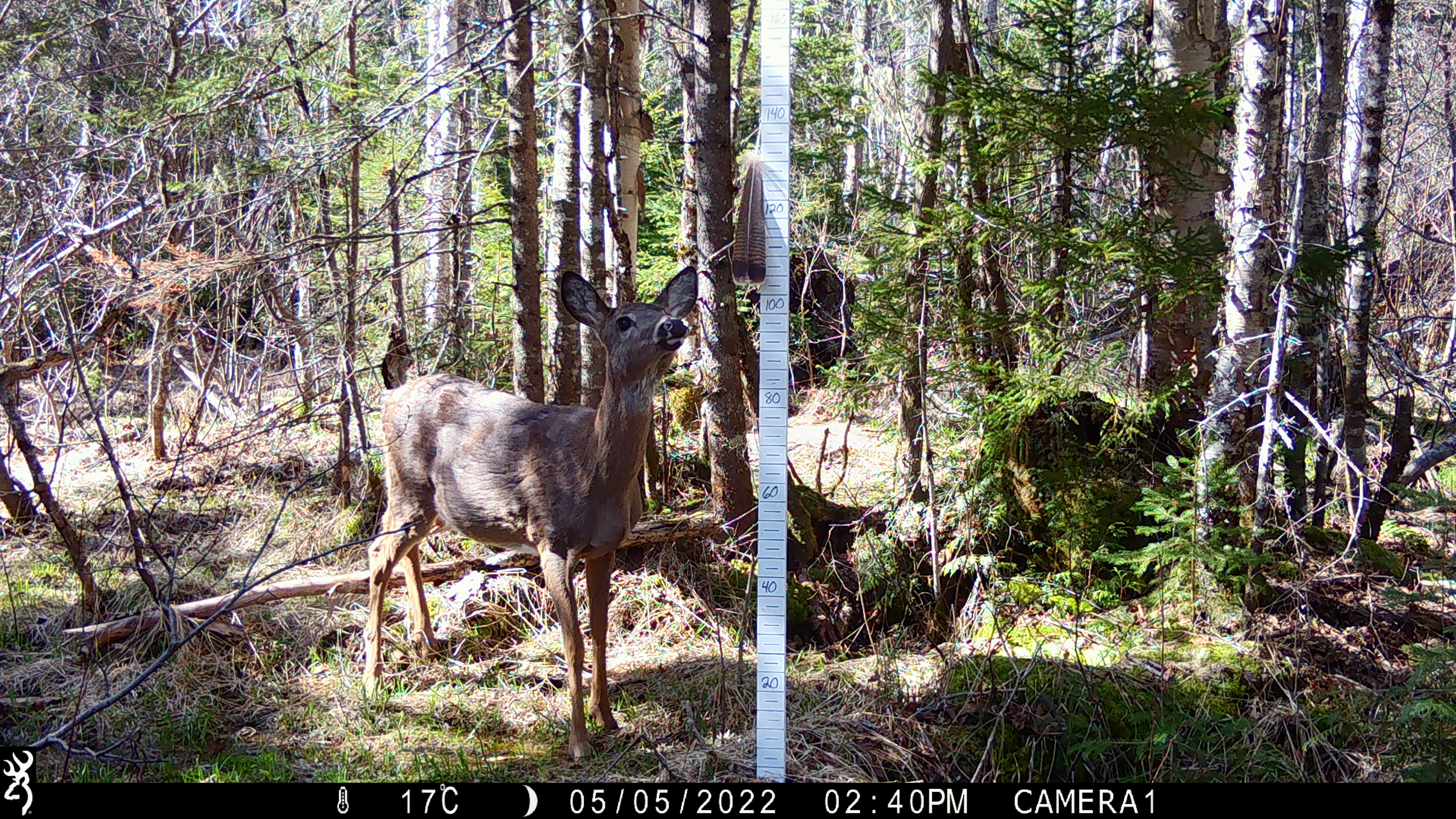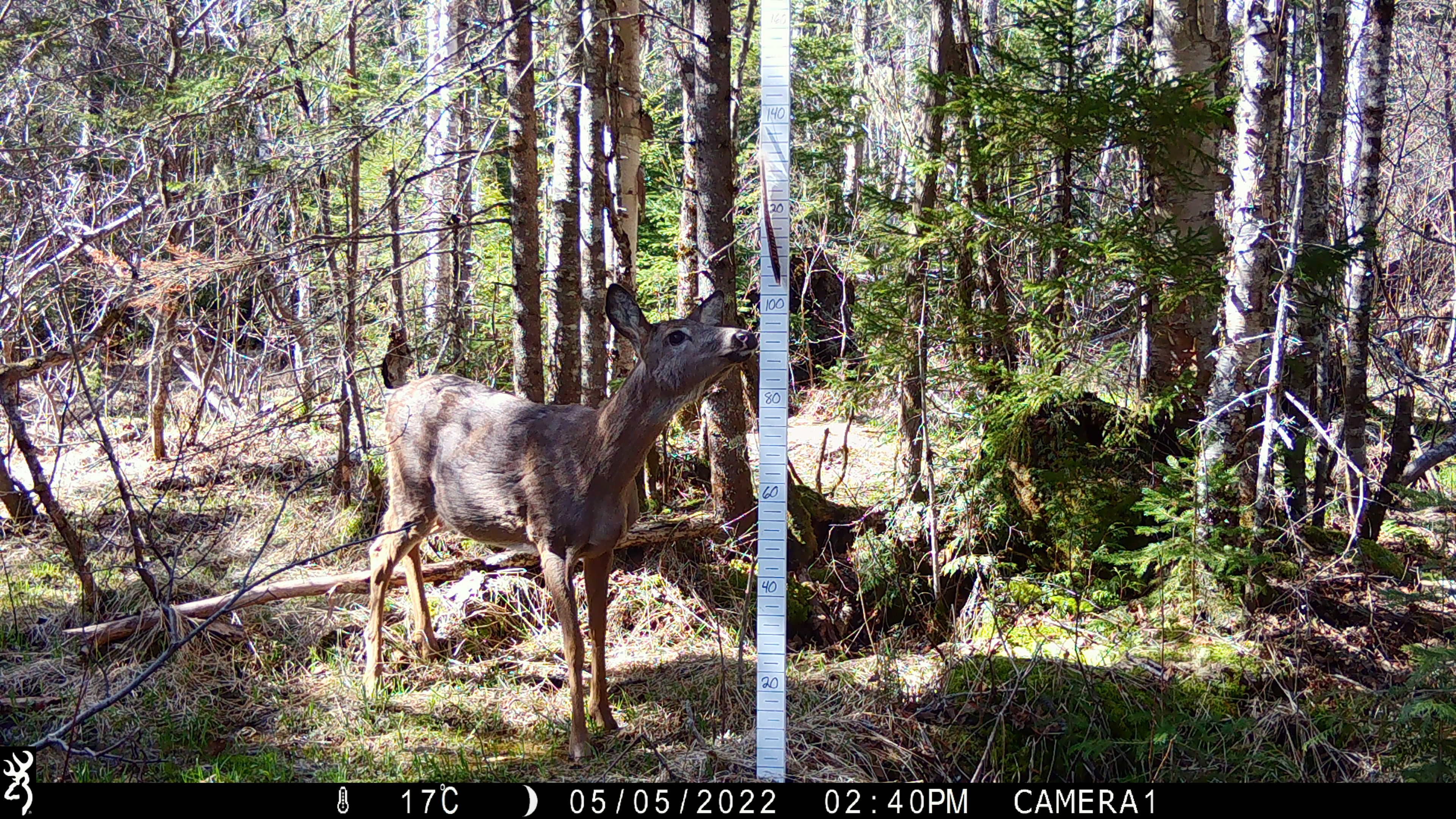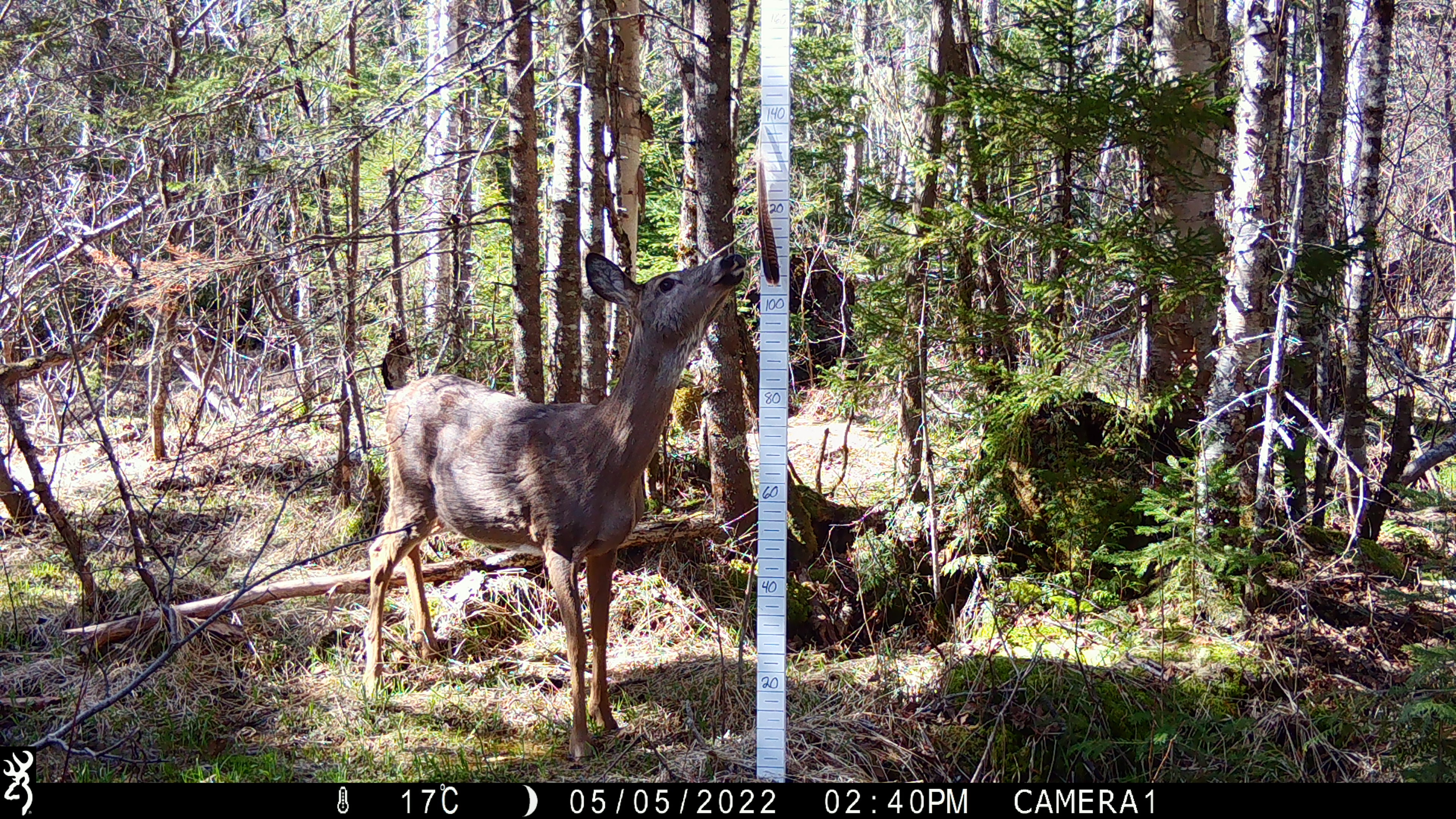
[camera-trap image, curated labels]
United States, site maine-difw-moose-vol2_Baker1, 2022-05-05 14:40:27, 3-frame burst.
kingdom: Animalia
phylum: Chordata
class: Mammalia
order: Artiodactyla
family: Cervidae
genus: Odocoileus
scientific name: Odocoileus virginianus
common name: white-tailed deer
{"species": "white-tailed deer (Odocoileus virginianus)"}